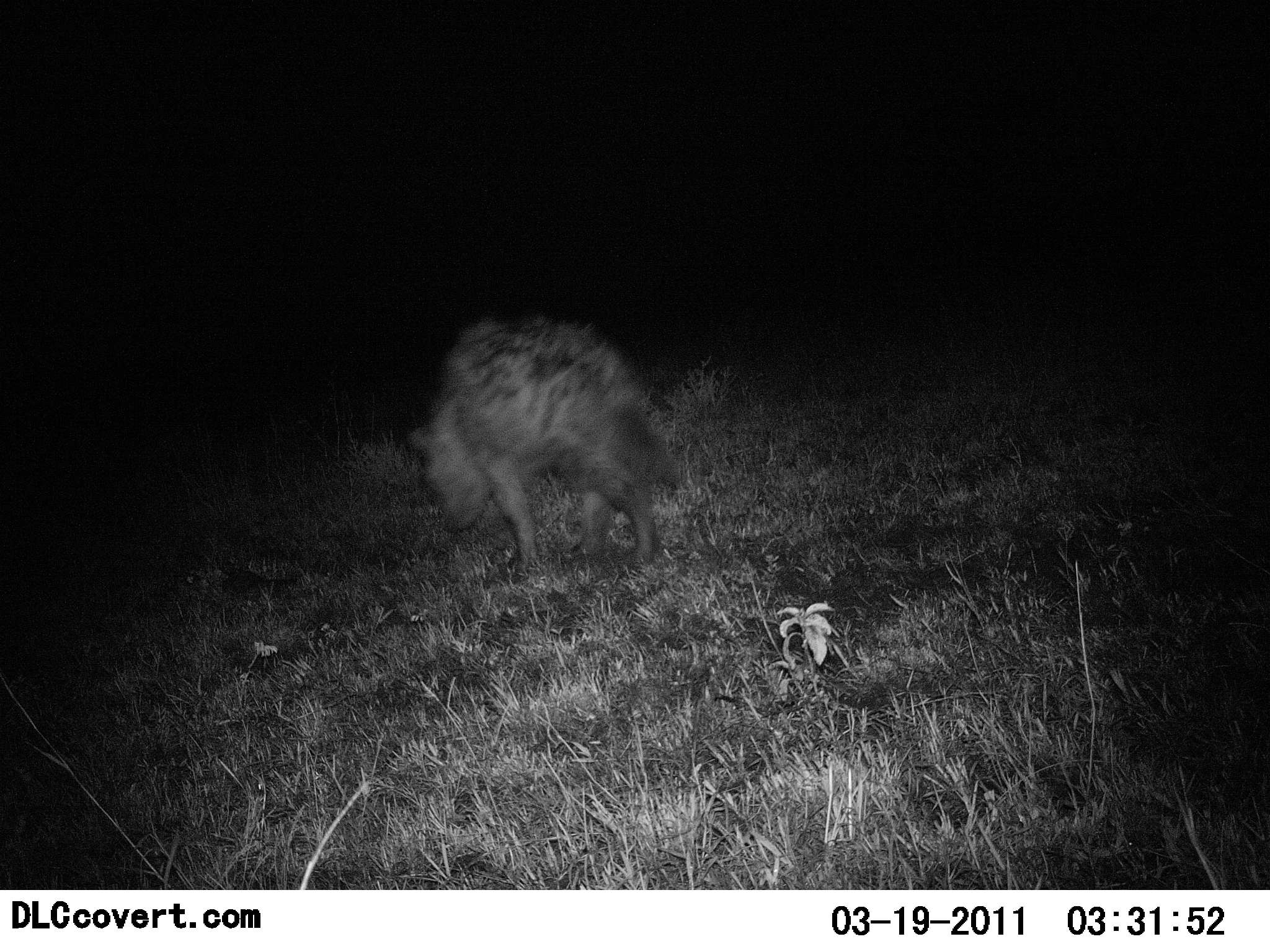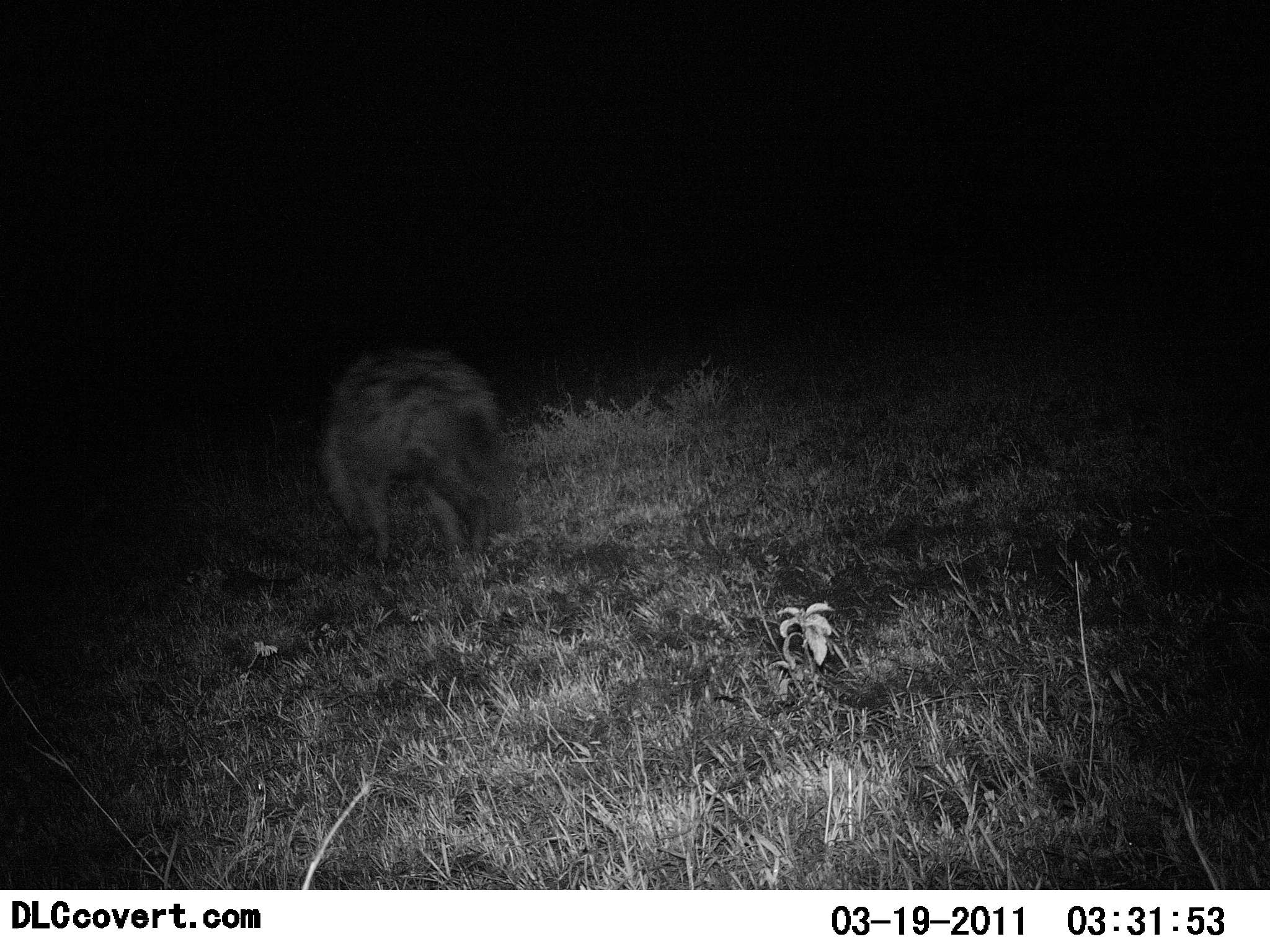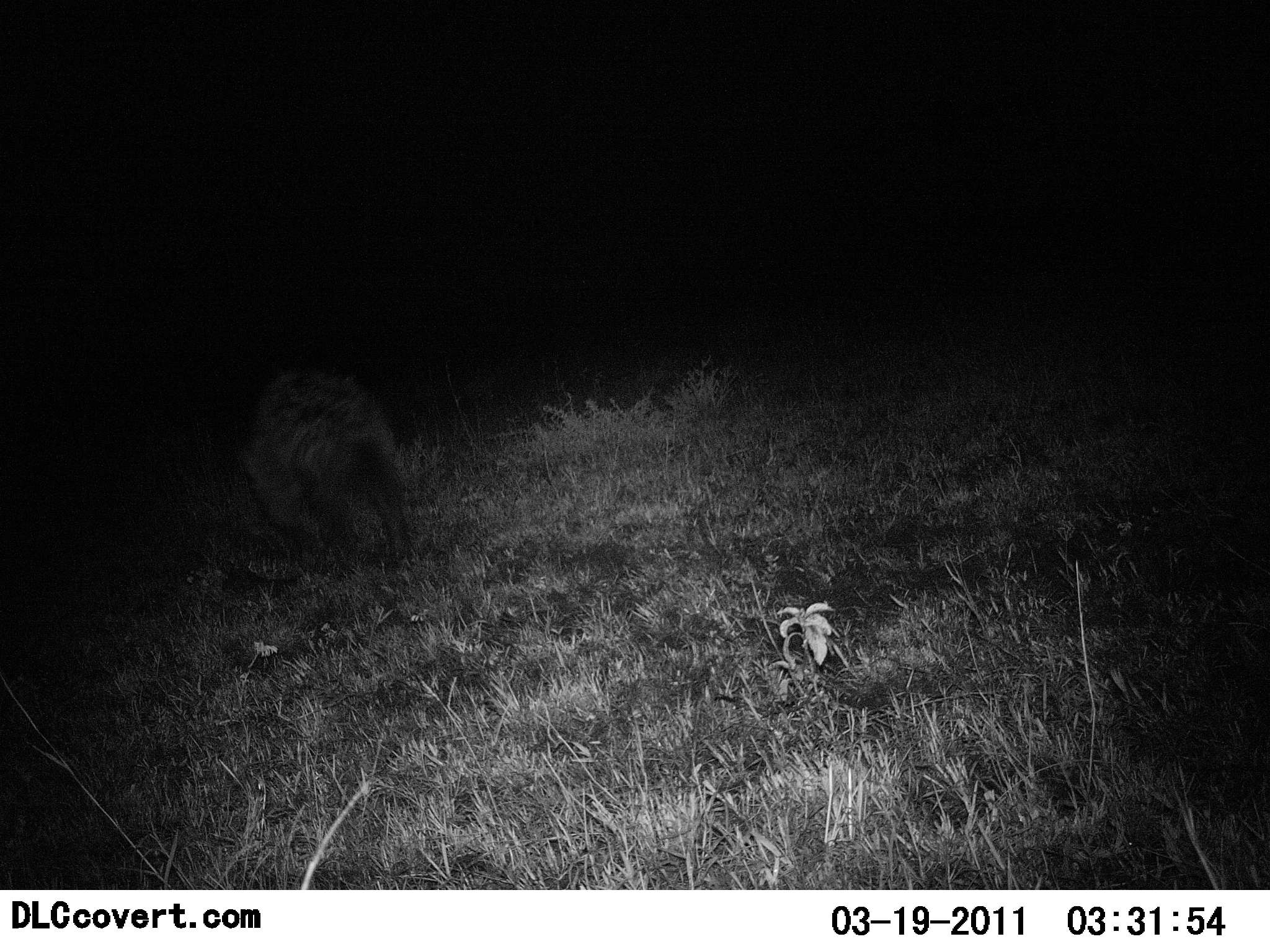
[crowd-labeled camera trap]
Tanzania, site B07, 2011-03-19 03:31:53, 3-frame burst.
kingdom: Animalia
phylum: Chordata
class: Mammalia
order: Carnivora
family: Hyaenidae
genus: Crocuta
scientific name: Crocuta crocuta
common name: spotted hyena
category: hyenaspotted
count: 1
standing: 20%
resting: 0%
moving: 80%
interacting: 0%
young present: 0%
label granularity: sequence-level